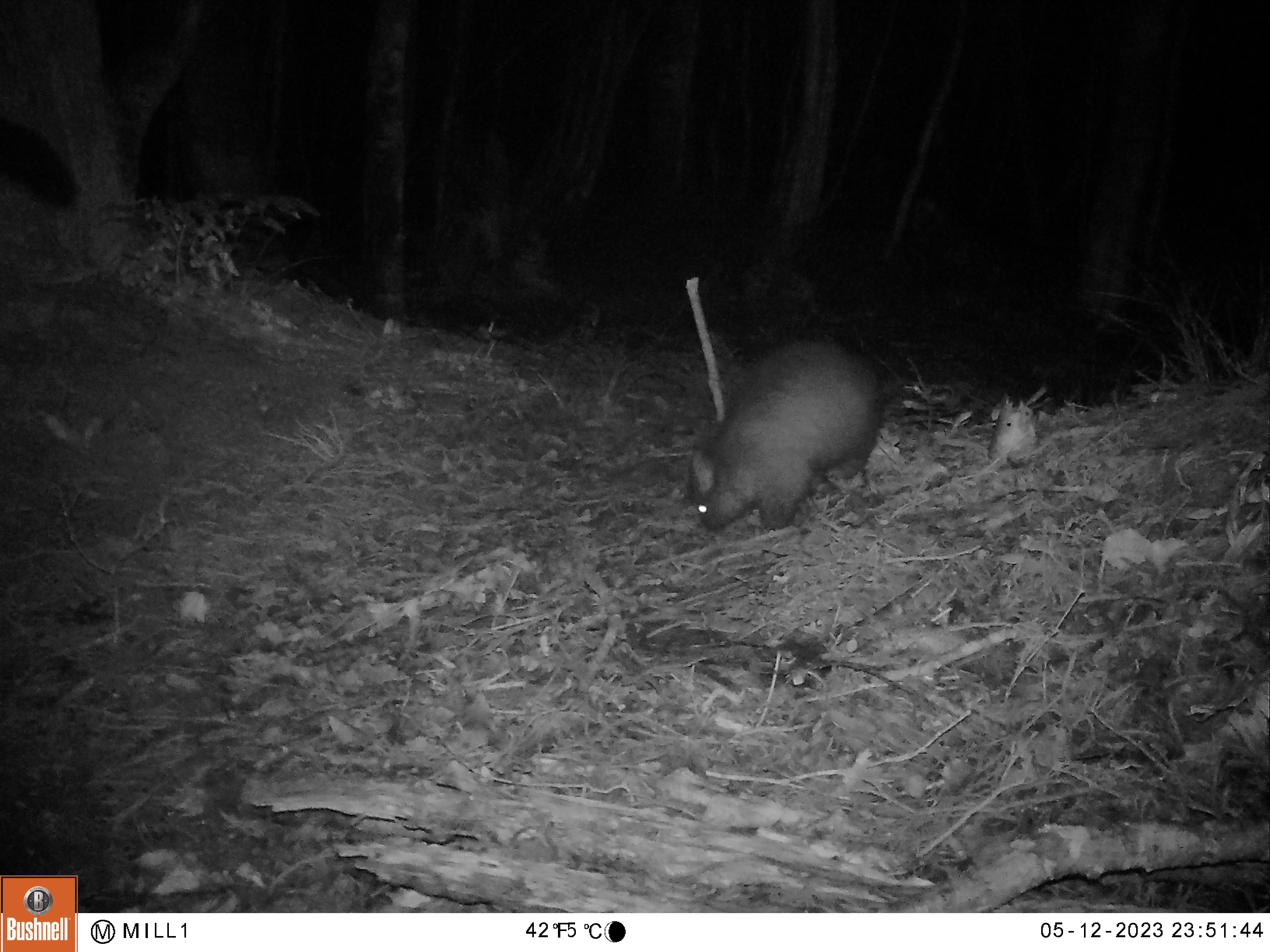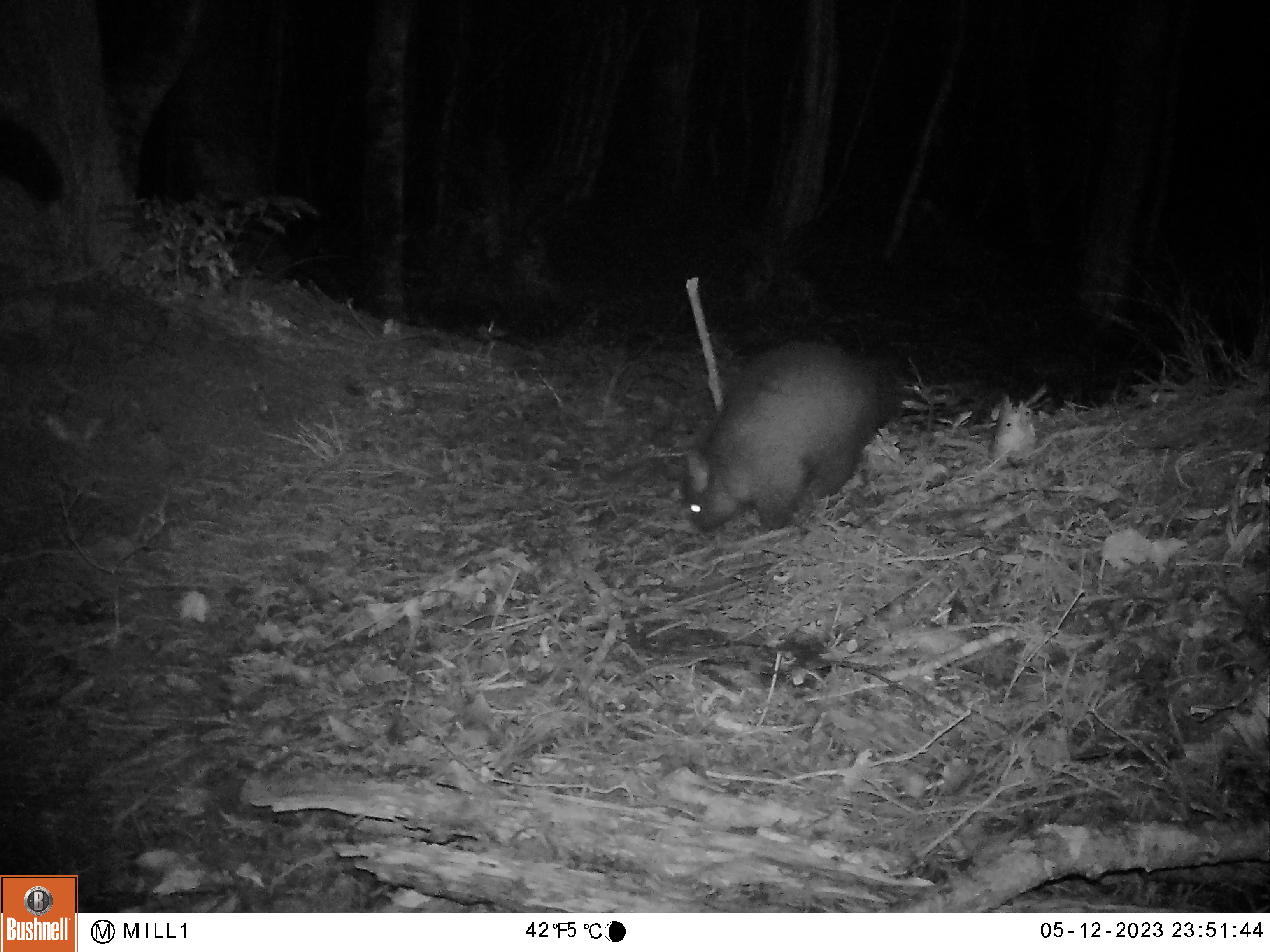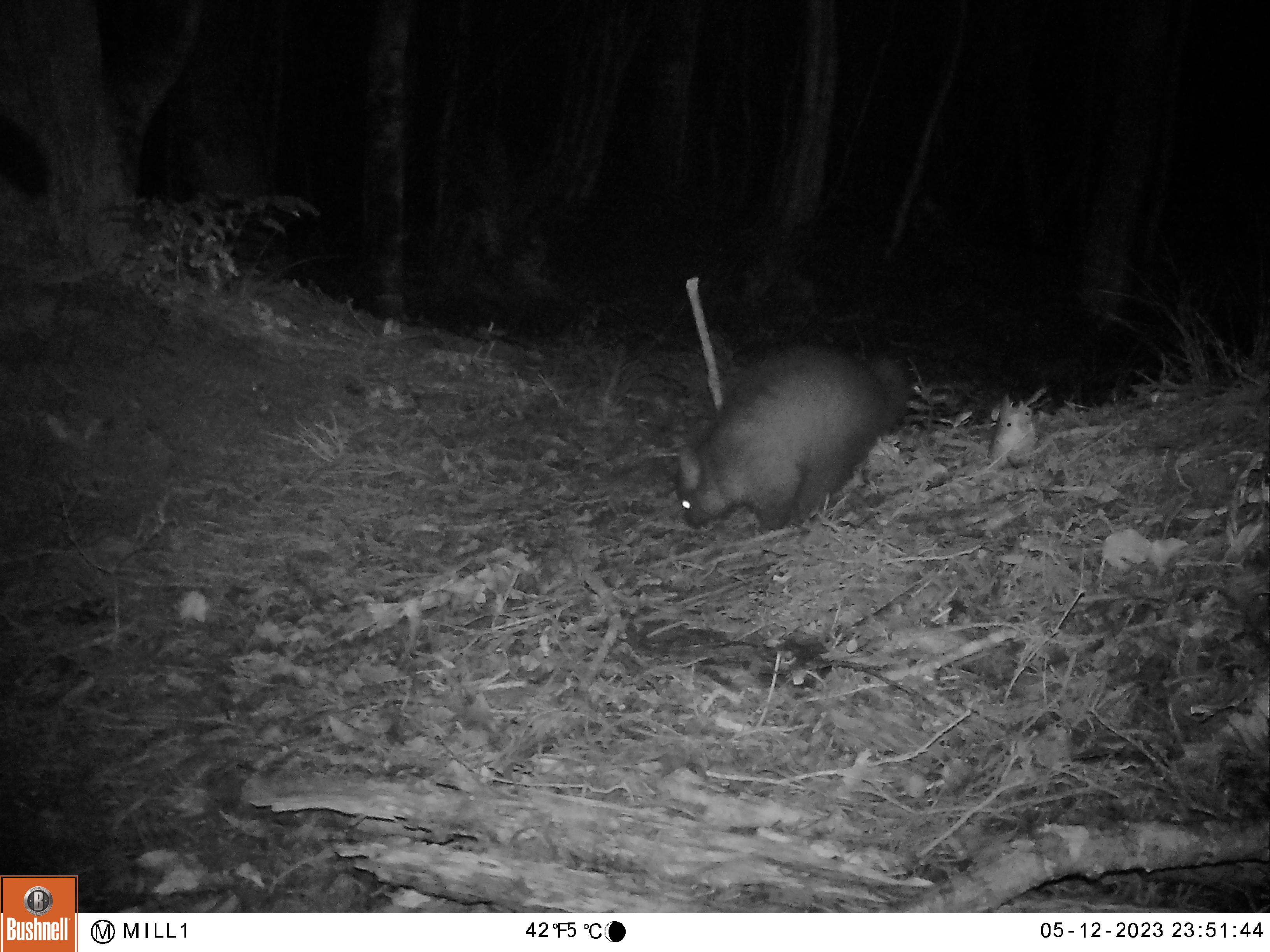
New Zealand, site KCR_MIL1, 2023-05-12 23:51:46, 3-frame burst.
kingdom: Animalia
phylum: Chordata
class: Mammalia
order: Diprotodontia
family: Phalangeridae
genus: Trichosurus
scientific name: Trichosurus vulpecula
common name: common brushtail possum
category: possum